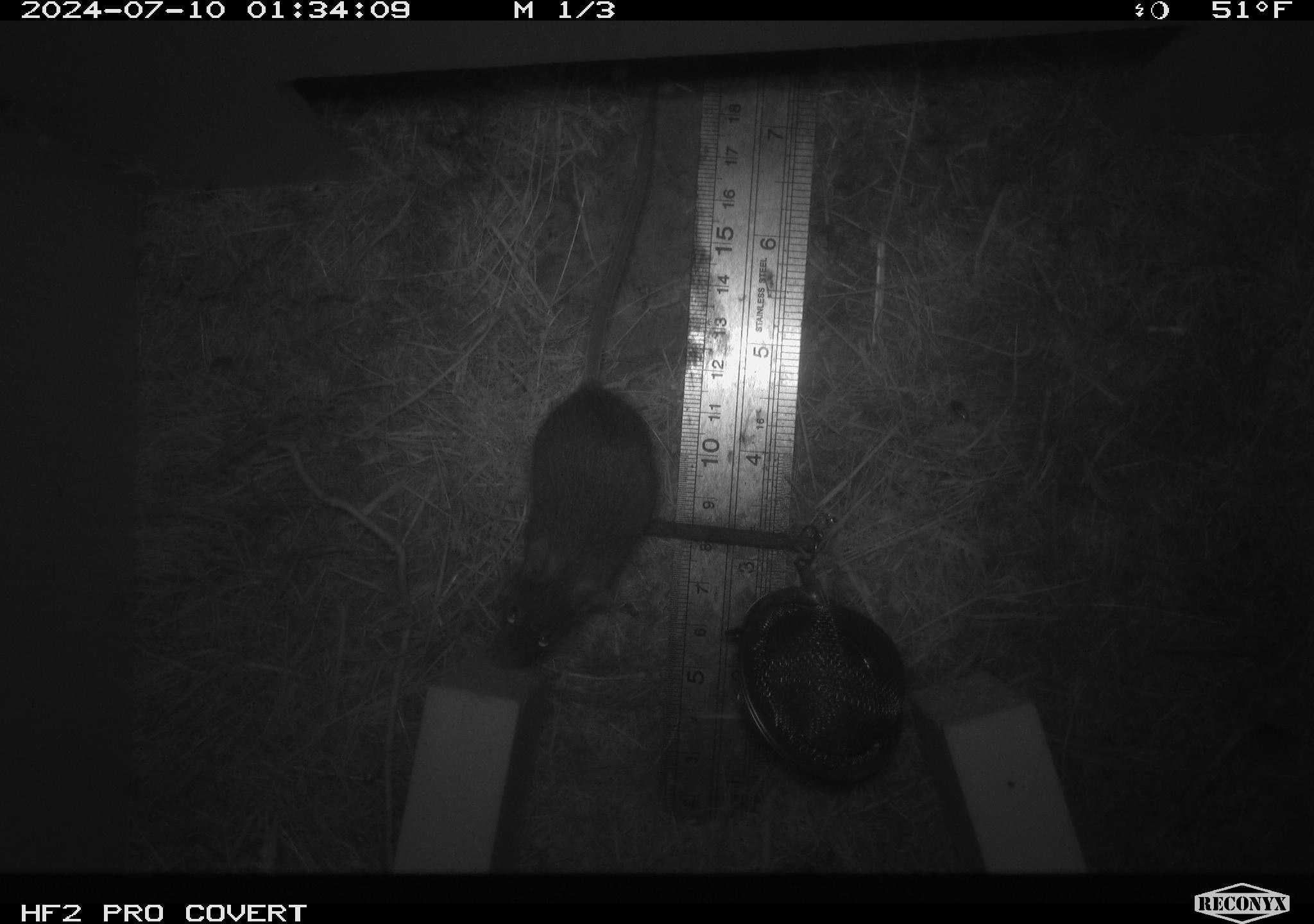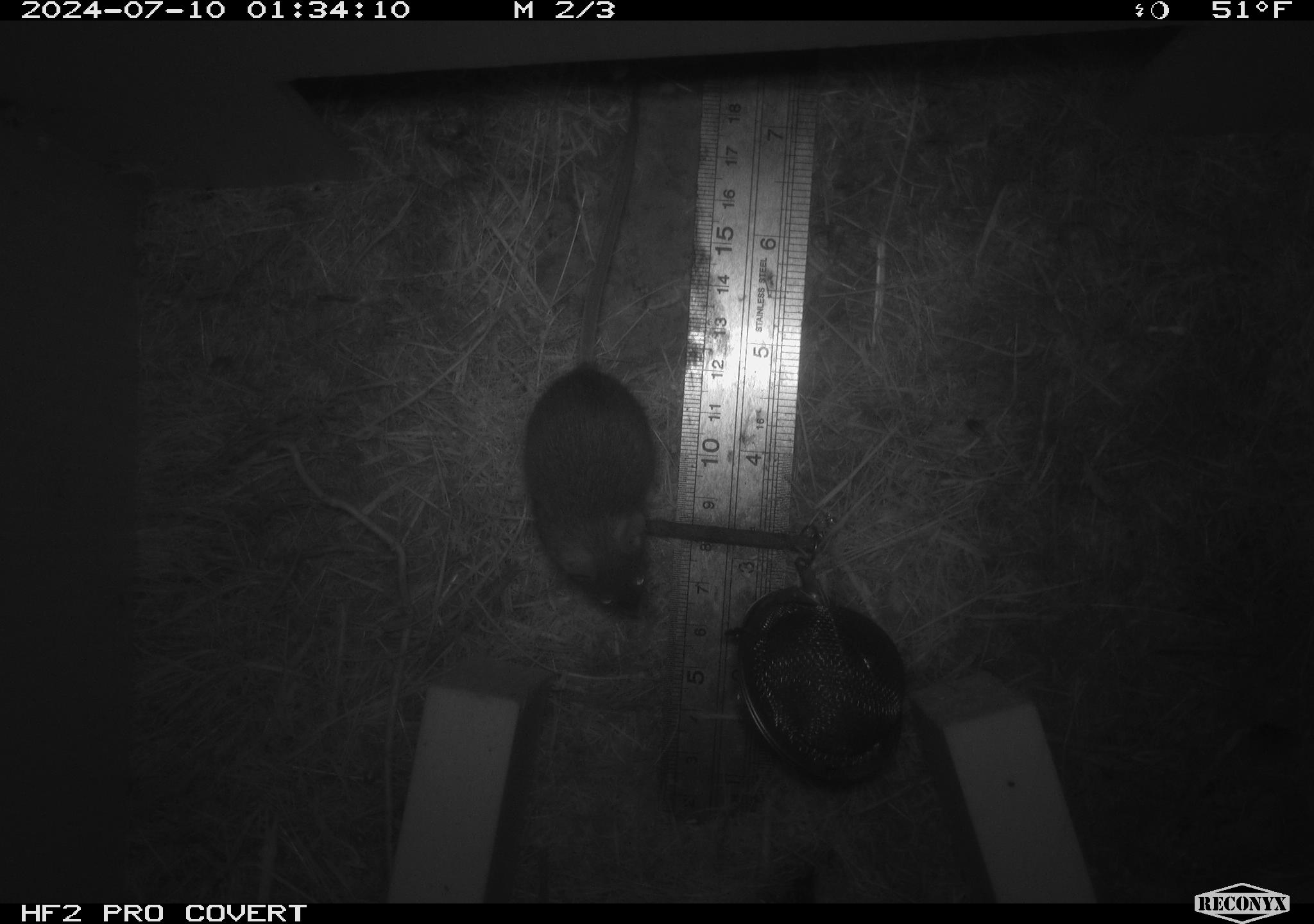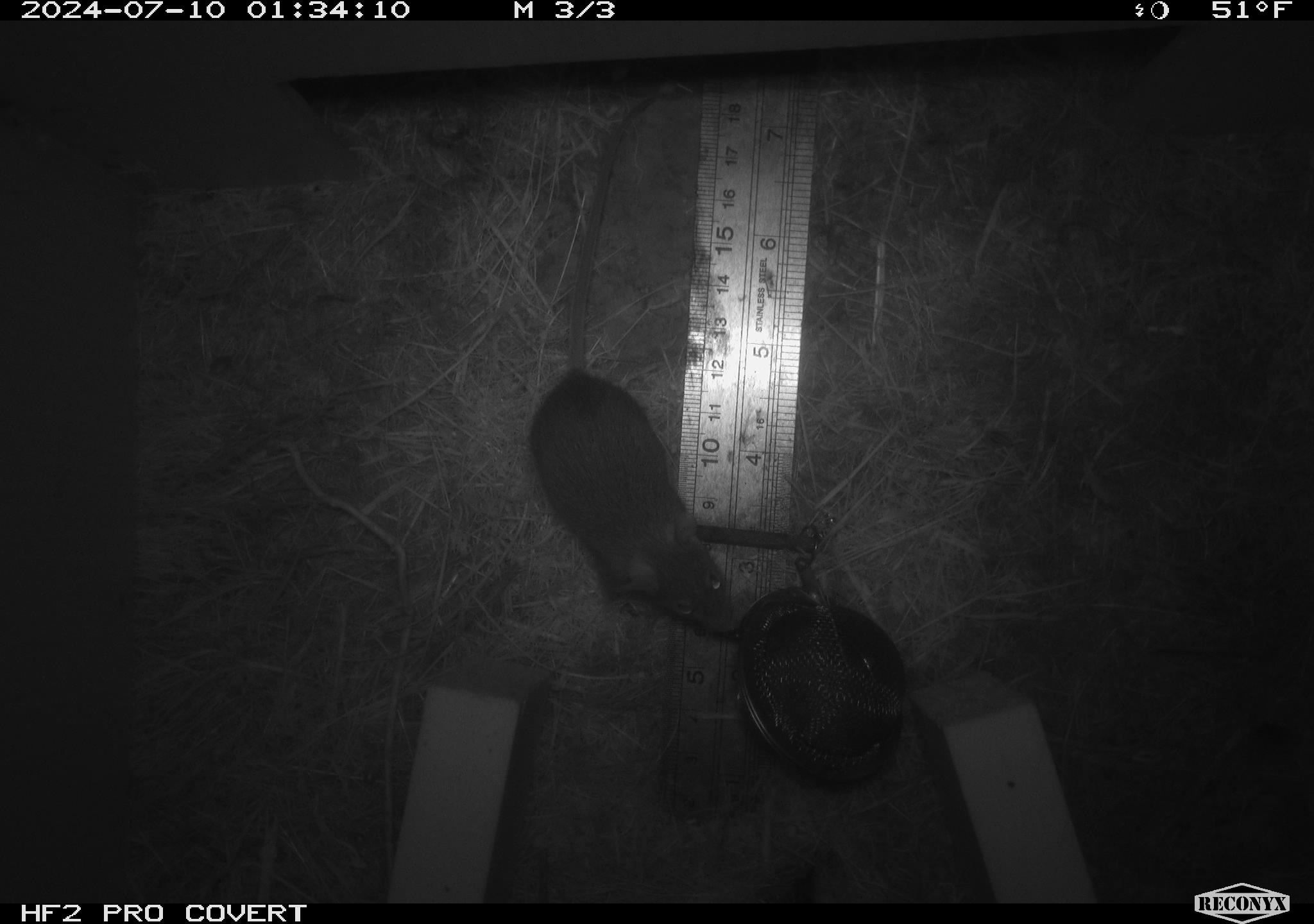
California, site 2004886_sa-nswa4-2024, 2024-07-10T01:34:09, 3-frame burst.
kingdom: Animalia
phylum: Chordata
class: Mammalia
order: Rodentia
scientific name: Rodentia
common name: mouse species